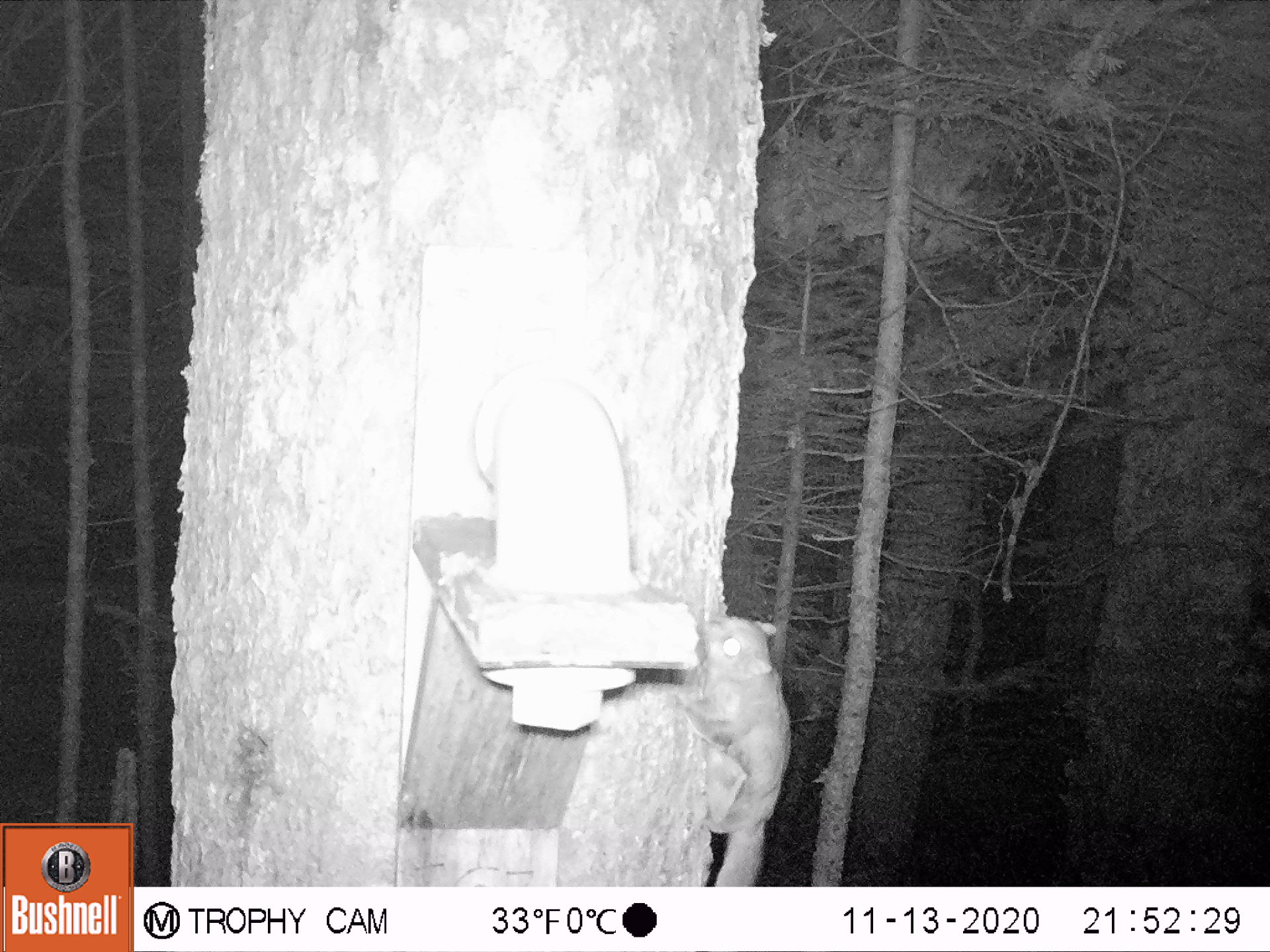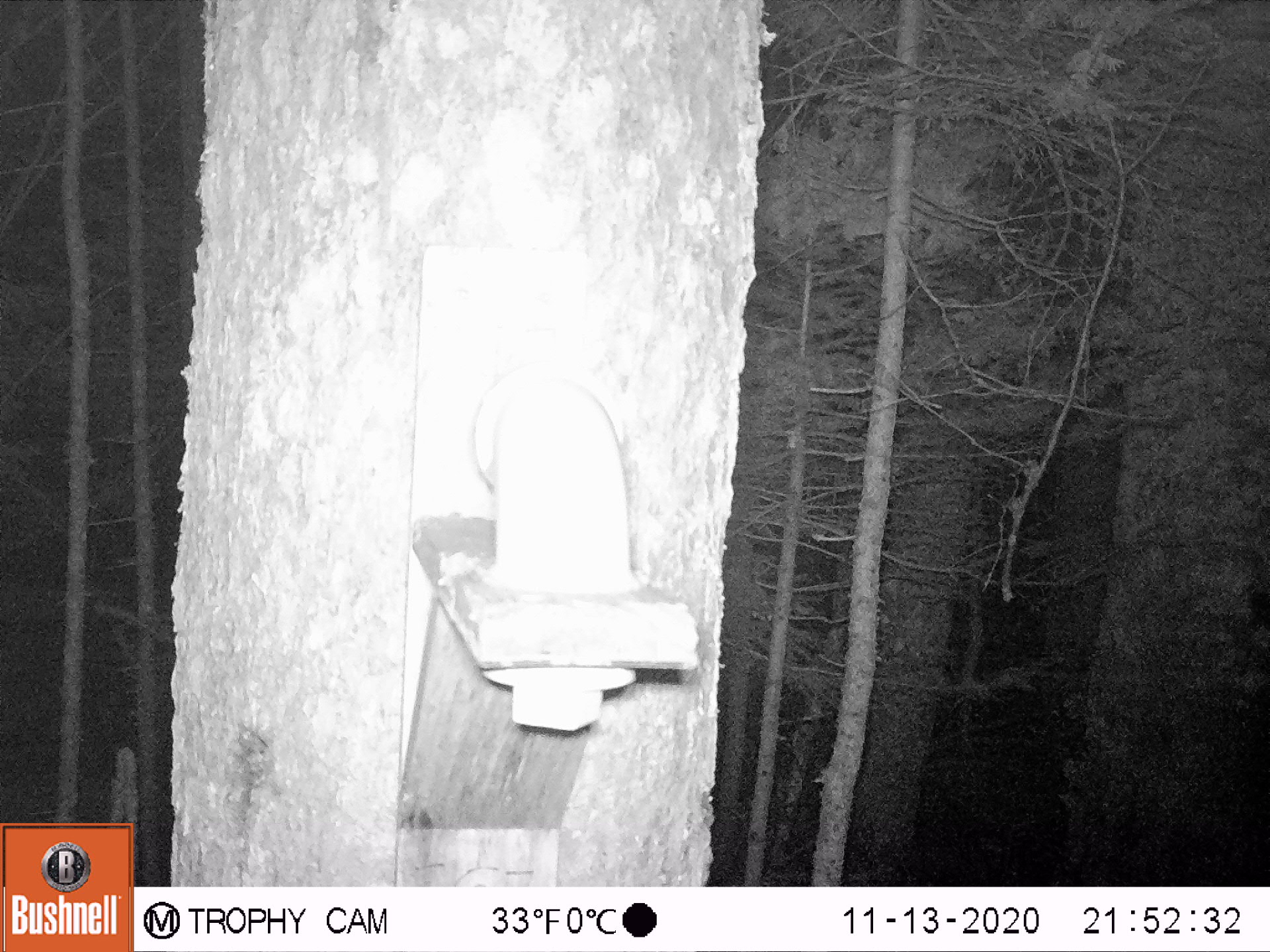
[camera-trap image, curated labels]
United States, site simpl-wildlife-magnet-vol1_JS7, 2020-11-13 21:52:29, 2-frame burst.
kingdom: Animalia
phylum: Chordata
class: Mammalia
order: Rodentia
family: Sciuridae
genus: Glaucomys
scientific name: Glaucomys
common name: flying squirrel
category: flying squirrel sp.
Flying squirrel sp. (flying squirrel) (Glaucomys).